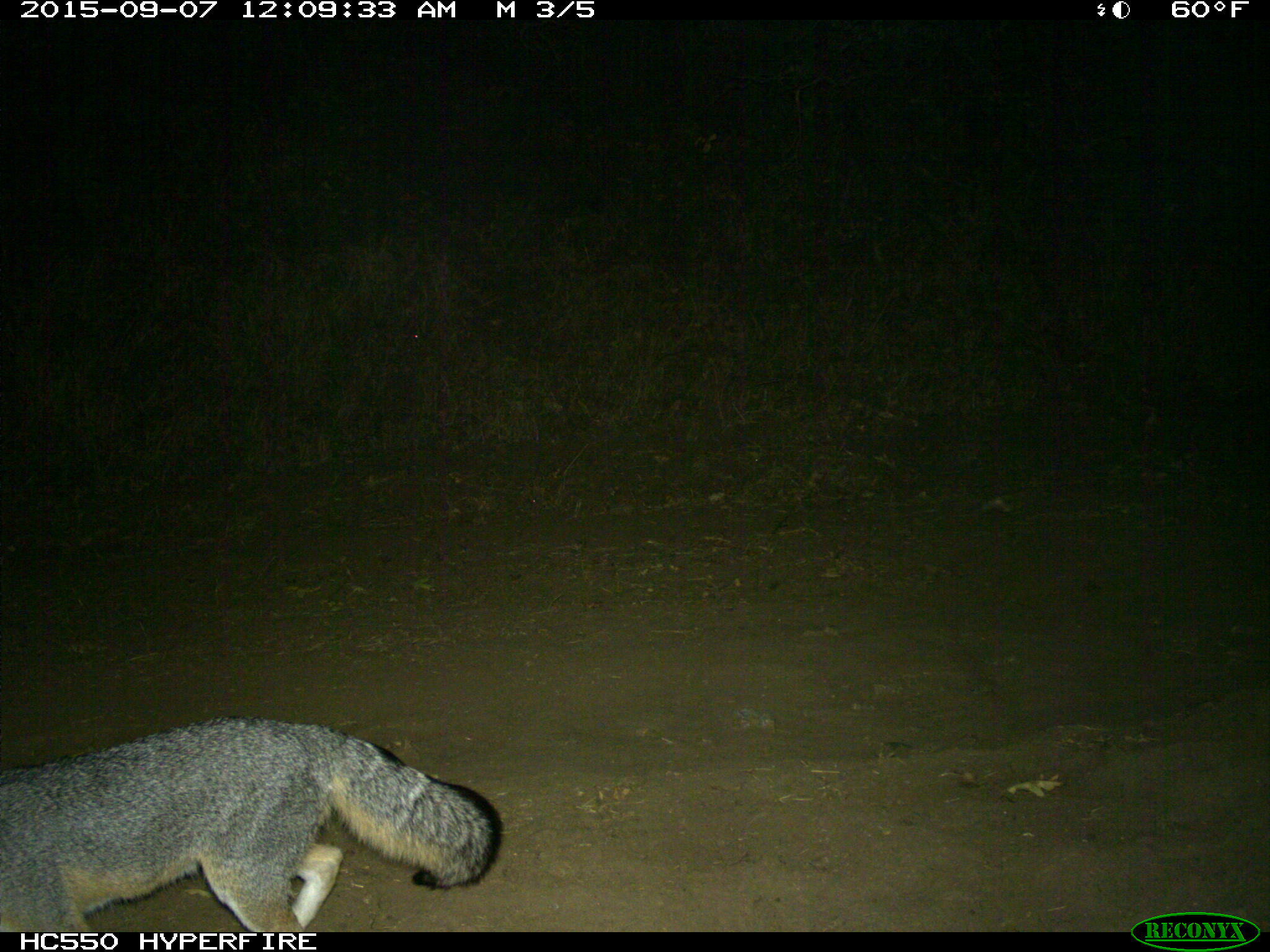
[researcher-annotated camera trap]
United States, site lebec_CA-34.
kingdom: Animalia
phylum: Chordata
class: Mammalia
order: Carnivora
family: Canidae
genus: Urocyon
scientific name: Urocyon cinereoargenteus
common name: gray fox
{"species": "Urocyon cinereoargenteus (gray fox)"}